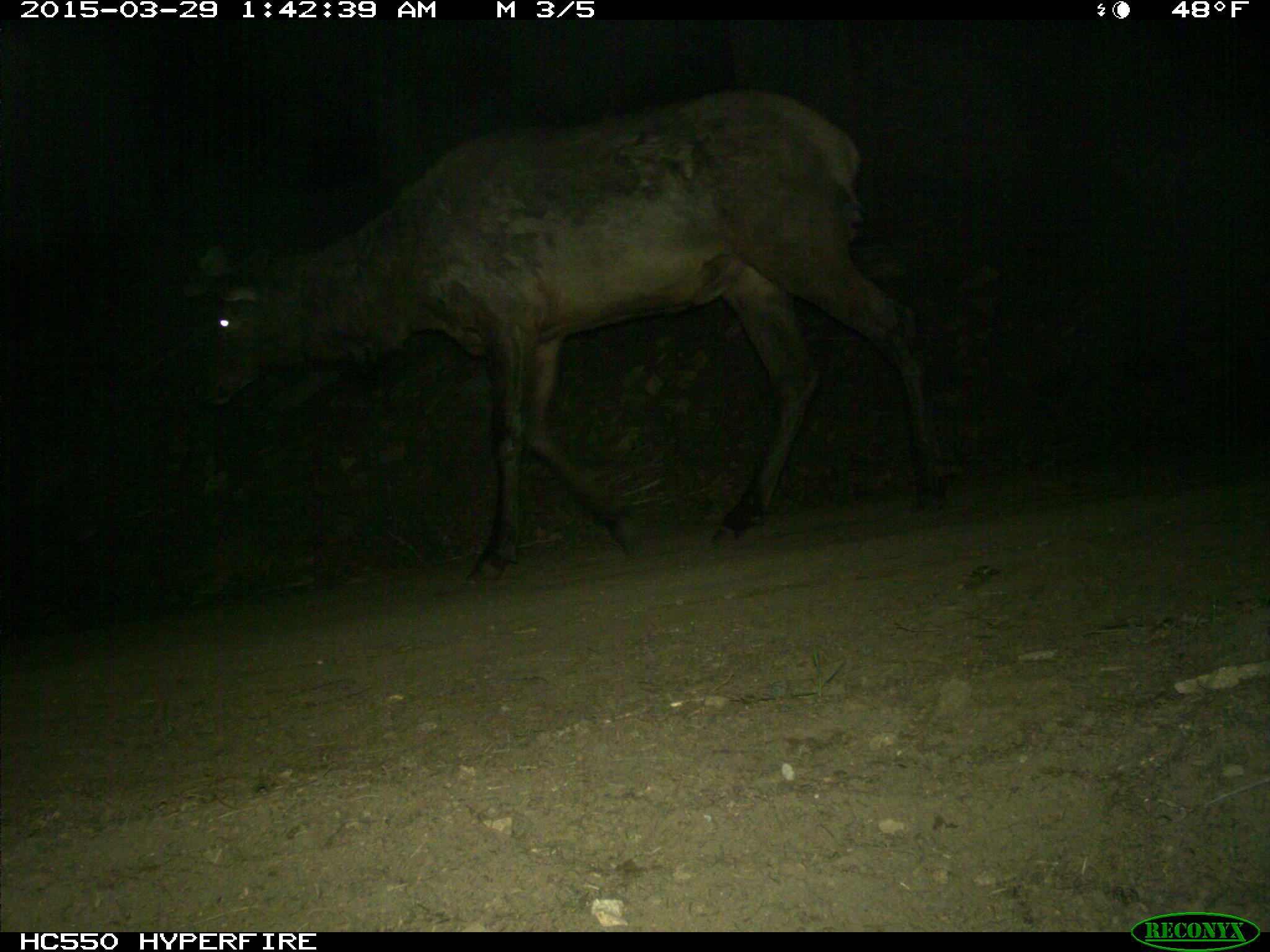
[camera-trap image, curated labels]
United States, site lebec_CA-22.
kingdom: Animalia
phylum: Chordata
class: Mammalia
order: Artiodactyla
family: Cervidae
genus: Cervus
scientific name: Cervus canadensis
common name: elk